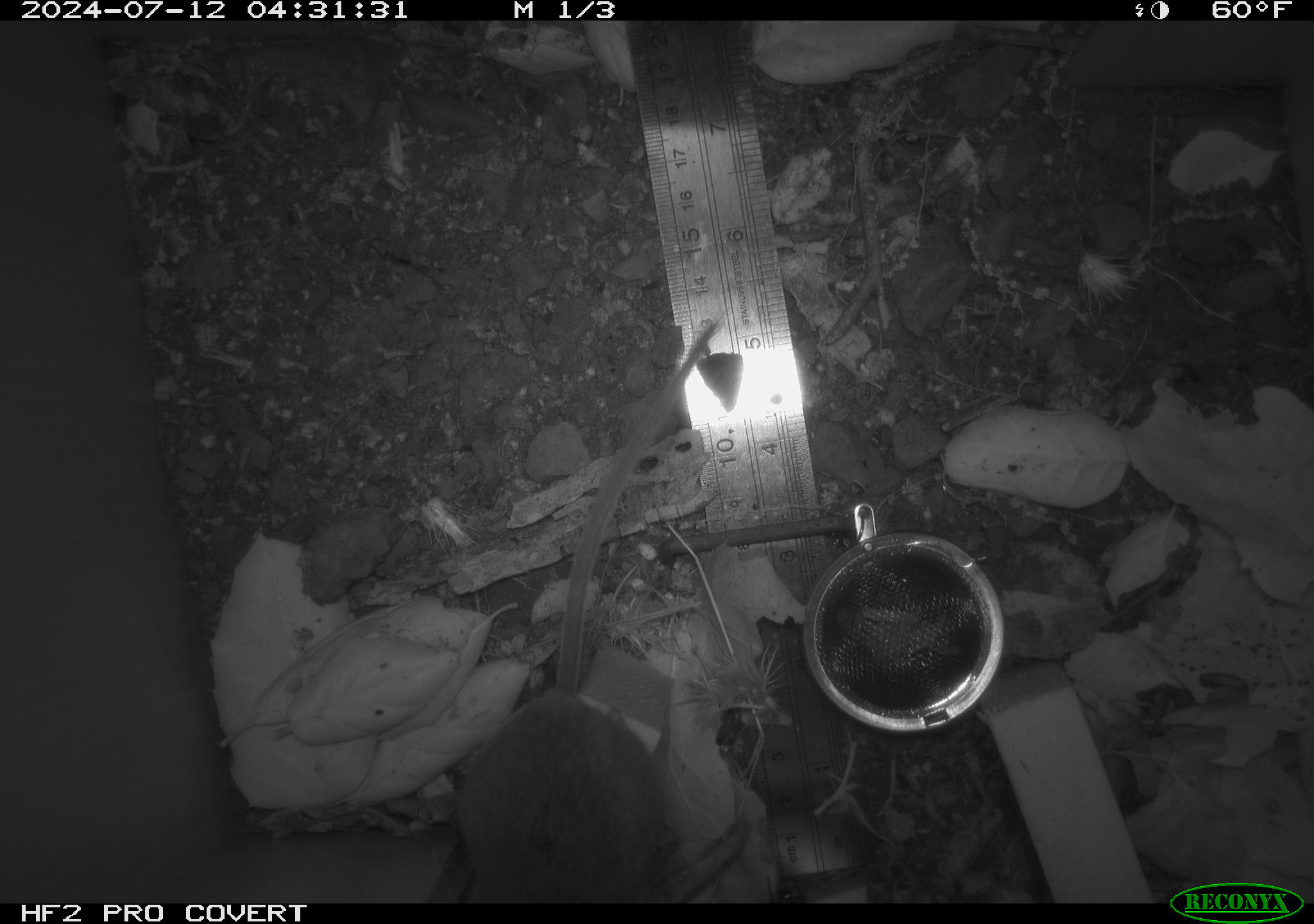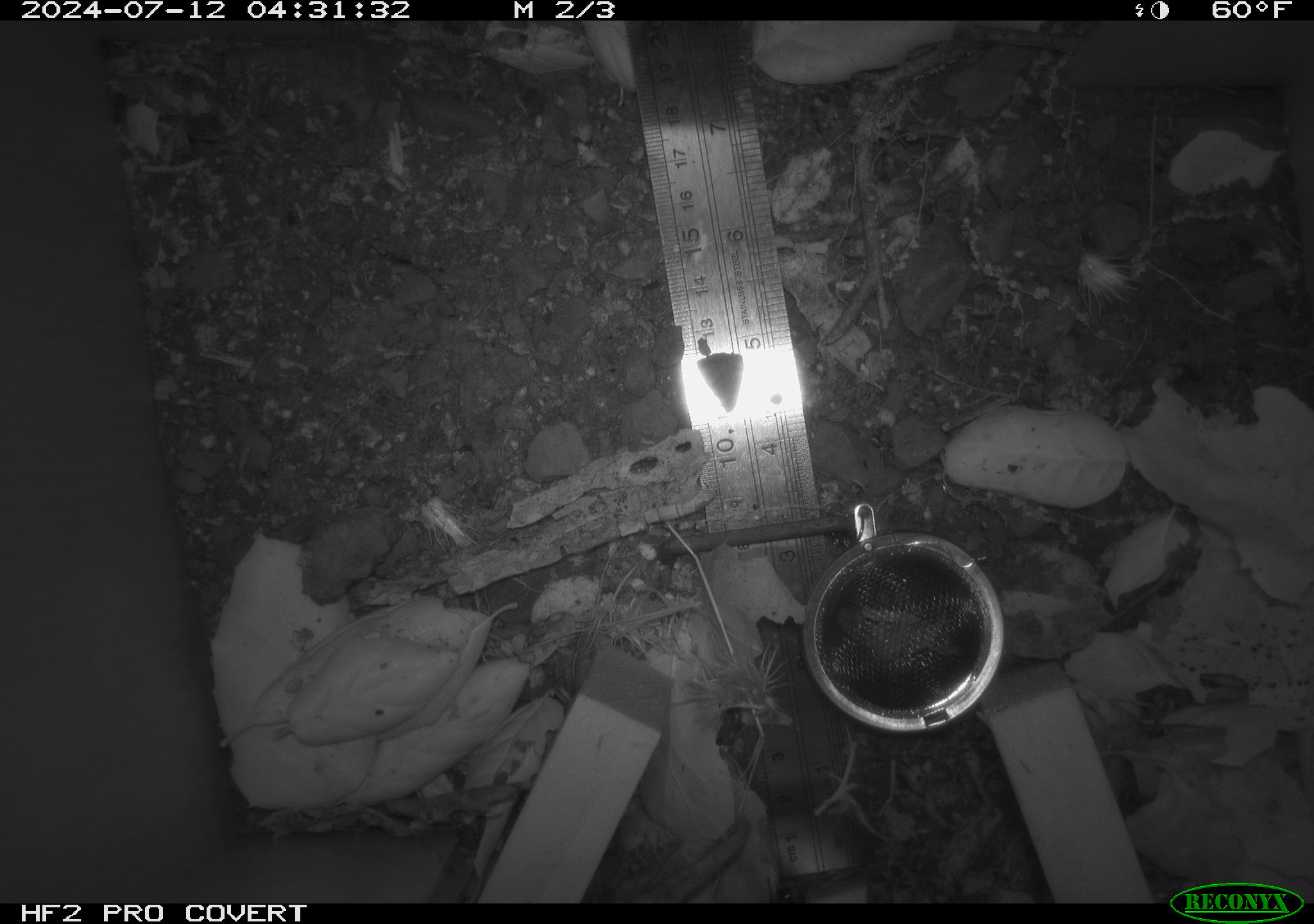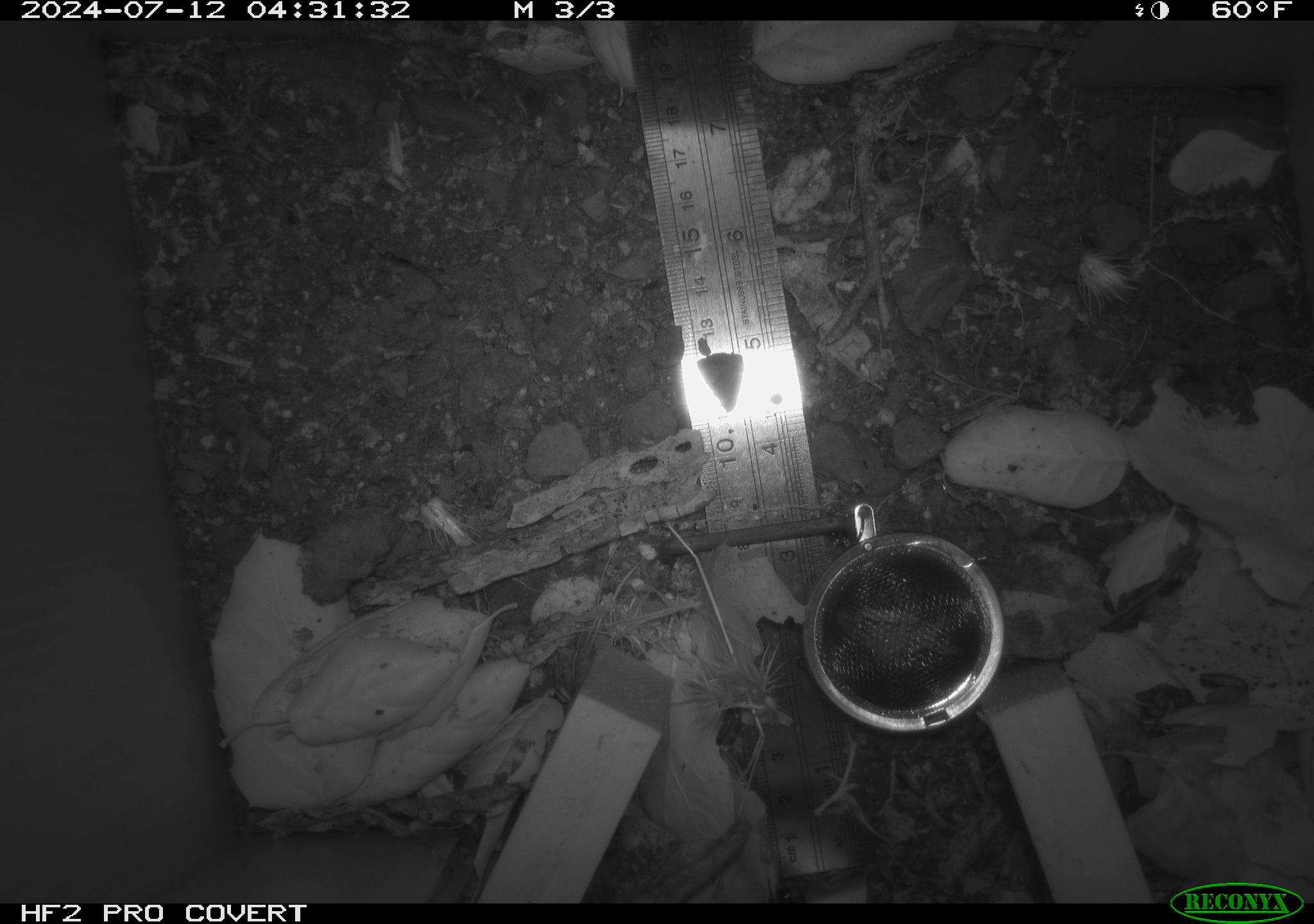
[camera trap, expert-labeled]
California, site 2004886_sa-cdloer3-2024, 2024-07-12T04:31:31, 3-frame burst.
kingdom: Animalia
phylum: Chordata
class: Mammalia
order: Rodentia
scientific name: Rodentia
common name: rodent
Rodent (Rodentia).